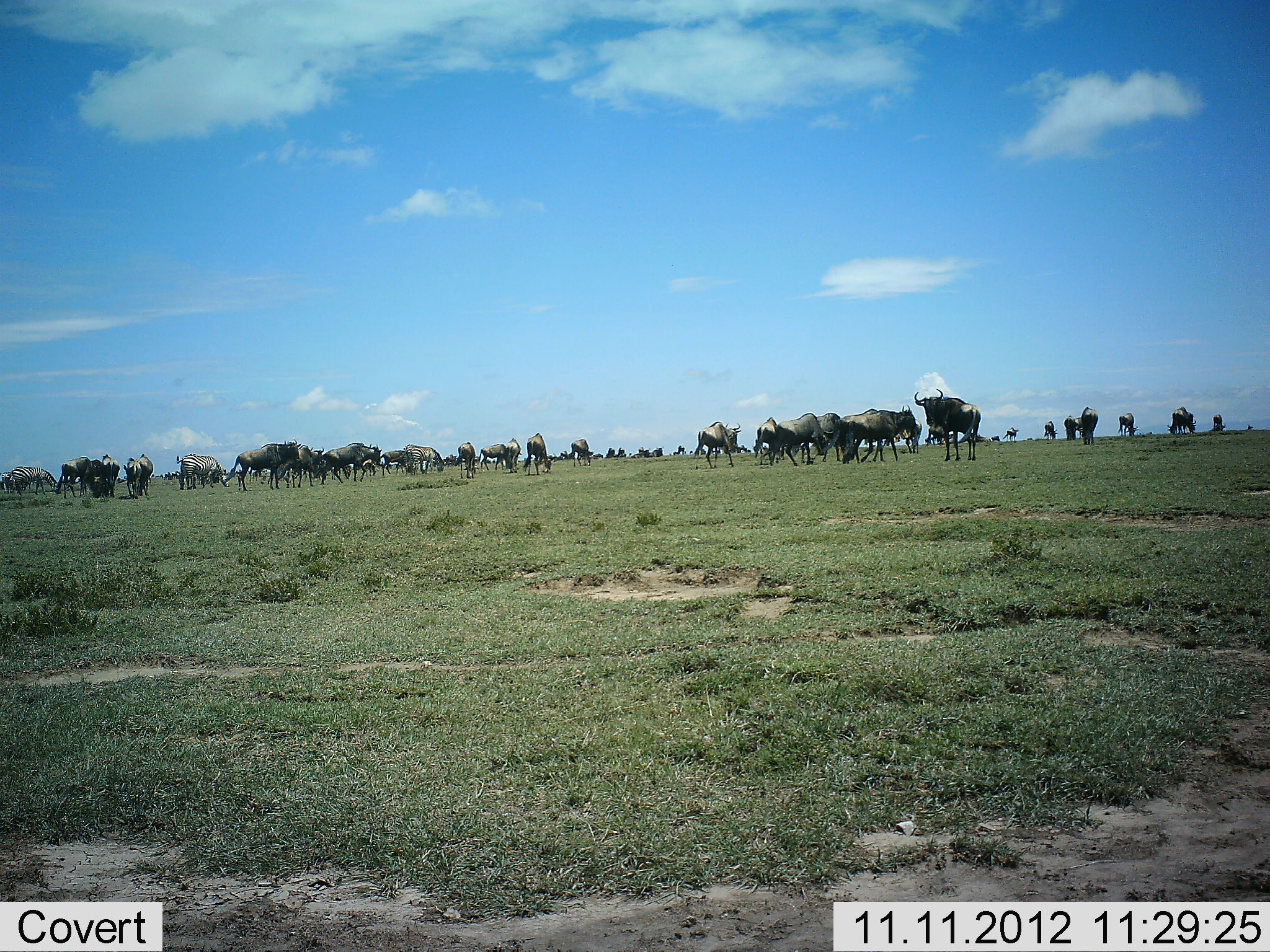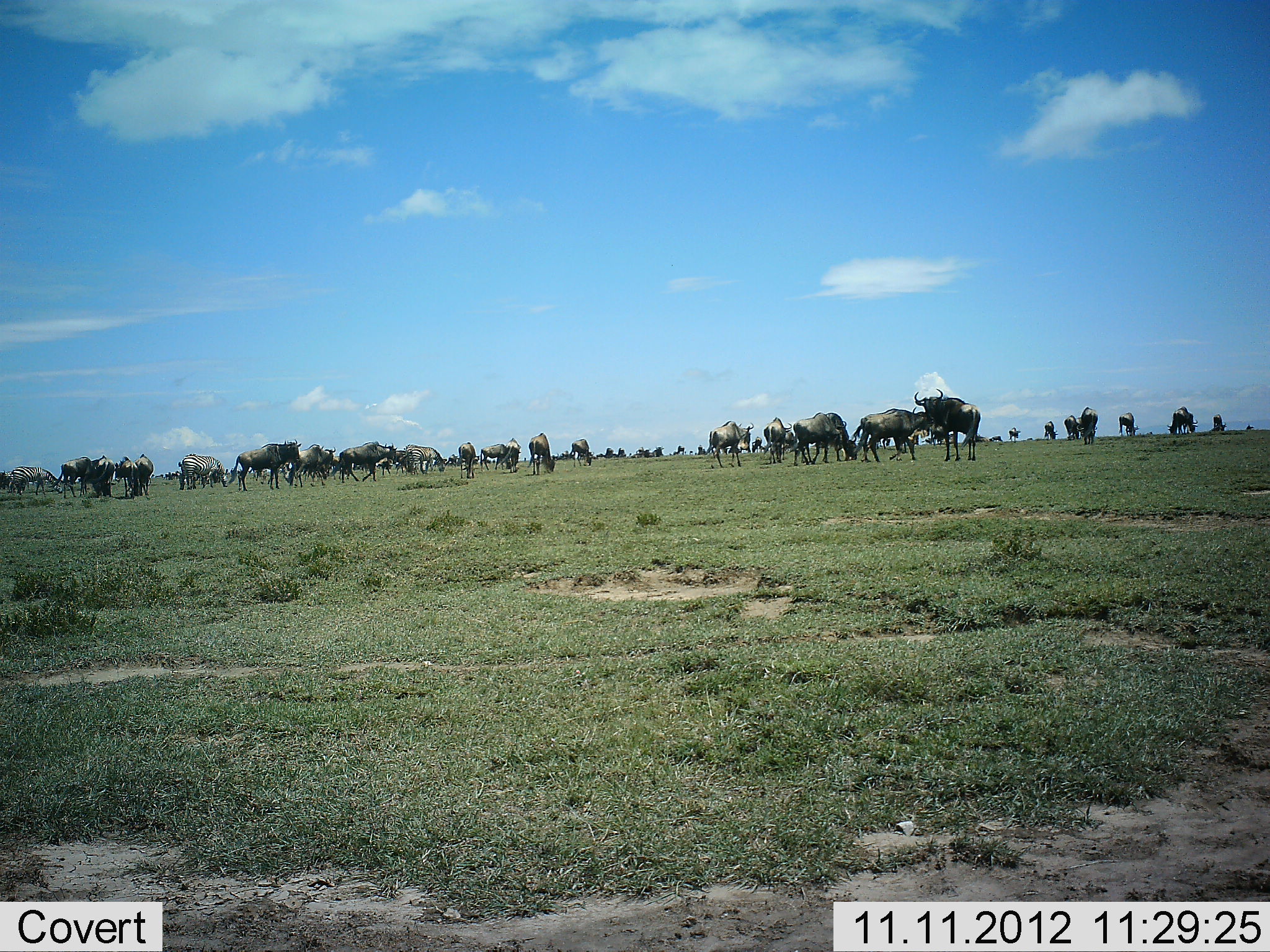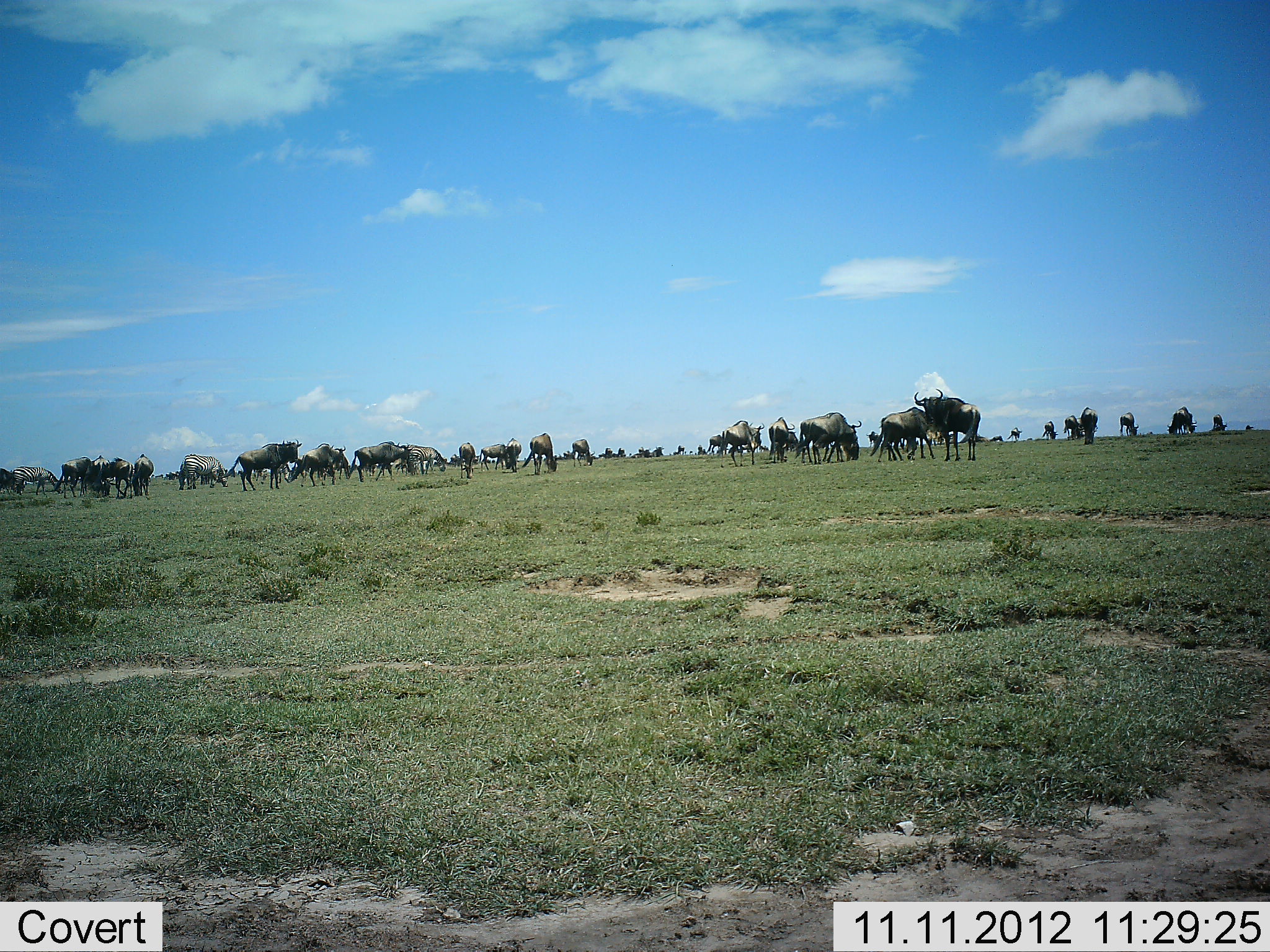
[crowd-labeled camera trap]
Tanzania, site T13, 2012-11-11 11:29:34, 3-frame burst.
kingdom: Animalia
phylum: Chordata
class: Mammalia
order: Artiodactyla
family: Bovidae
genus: Connochaetes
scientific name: Connochaetes taurinus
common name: blue wildebeest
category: wildebeest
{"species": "wildebeest (blue wildebeest) (Connochaetes taurinus)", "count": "11-50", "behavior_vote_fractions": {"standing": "62%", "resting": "0%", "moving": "69%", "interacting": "8%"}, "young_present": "0%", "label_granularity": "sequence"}